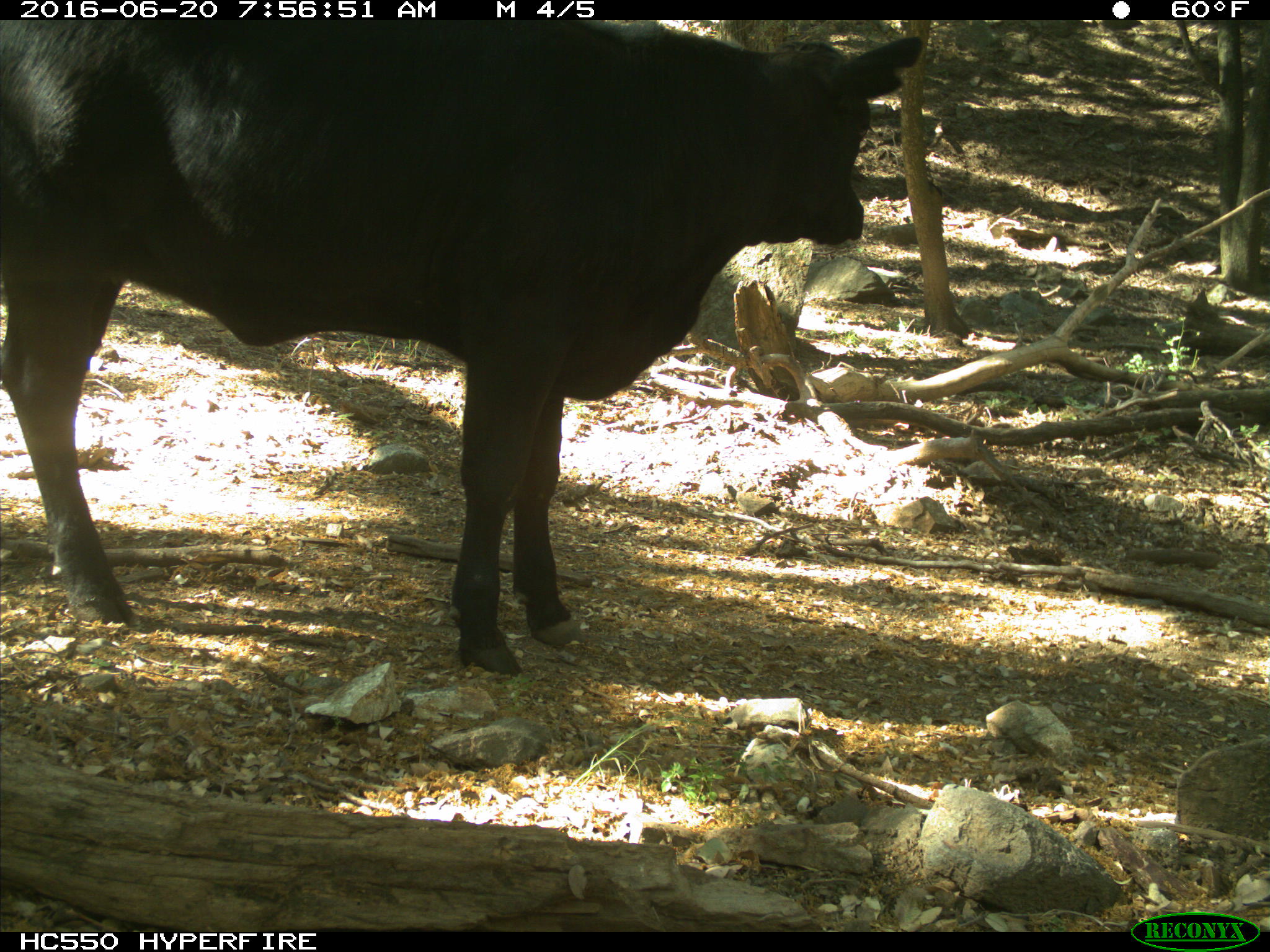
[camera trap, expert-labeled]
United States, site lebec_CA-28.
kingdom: Animalia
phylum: Chordata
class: Mammalia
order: Artiodactyla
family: Bovidae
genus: Bos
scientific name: Bos taurus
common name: domestic cow